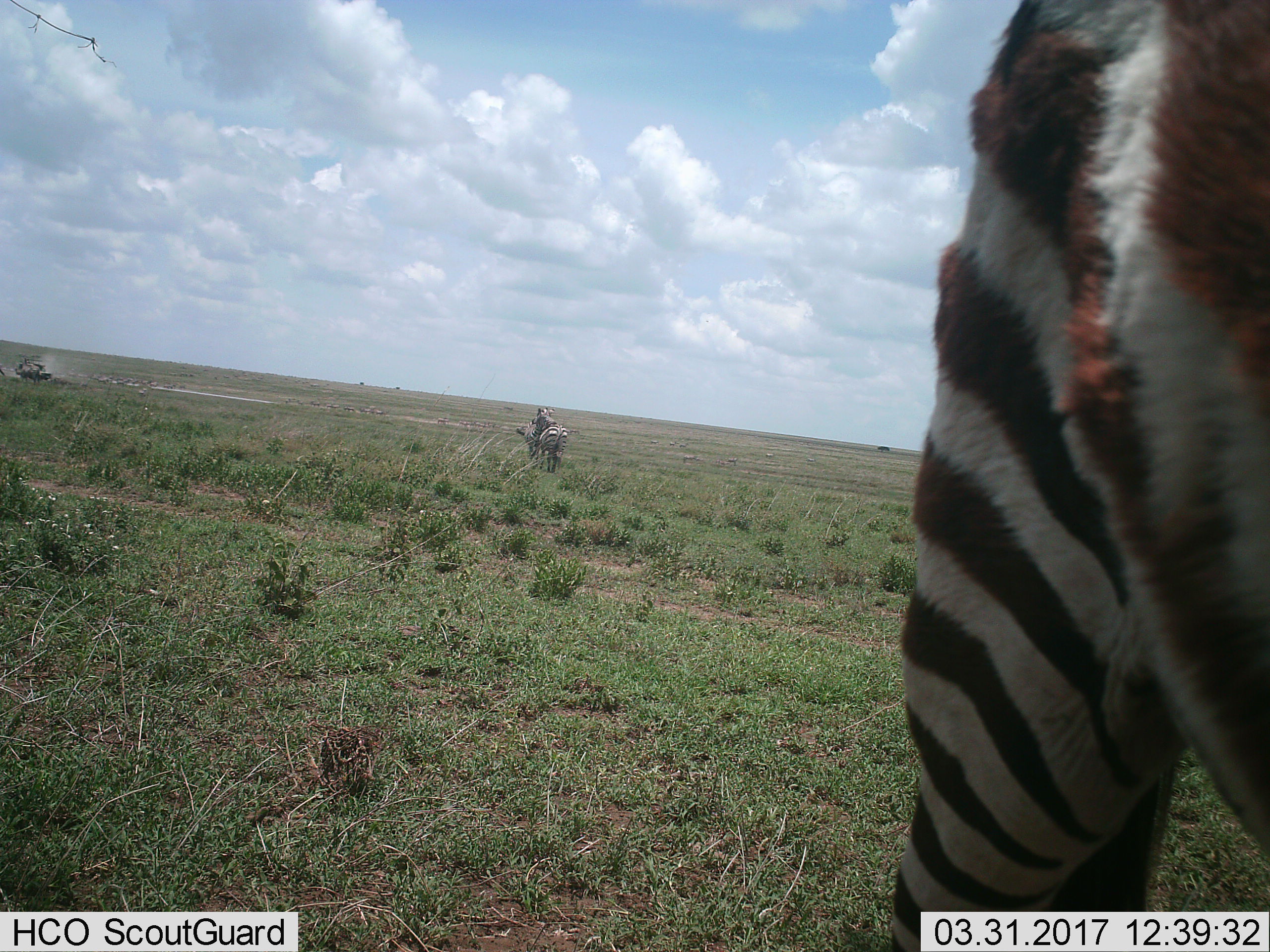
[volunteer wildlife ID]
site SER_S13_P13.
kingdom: Animalia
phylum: Chordata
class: Mammalia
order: Perissodactyla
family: Equidae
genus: Equus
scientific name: Equus quagga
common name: plains zebra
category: zebraplains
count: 3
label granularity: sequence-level